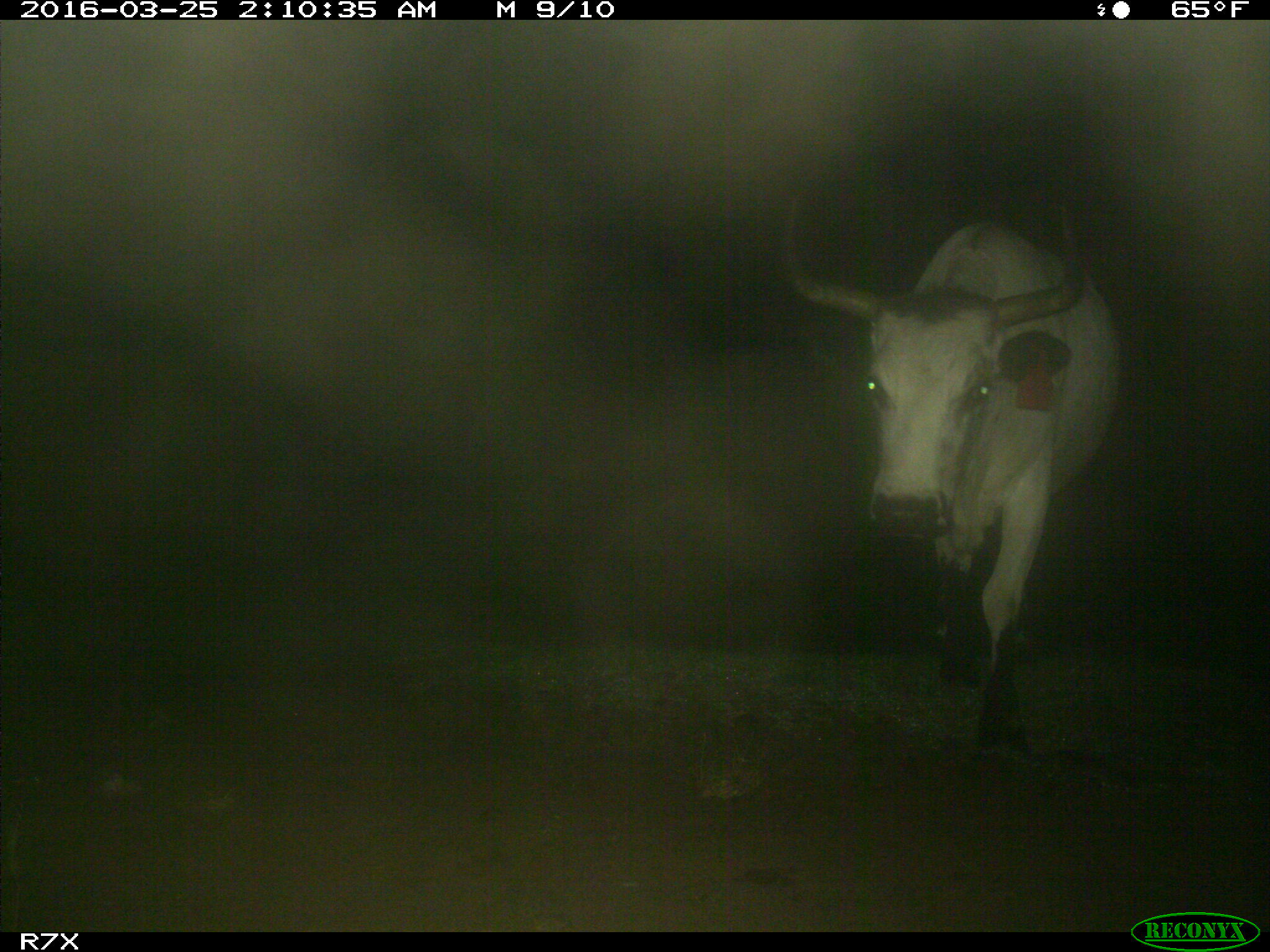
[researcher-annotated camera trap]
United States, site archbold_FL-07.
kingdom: Animalia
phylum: Chordata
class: Mammalia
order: Artiodactyla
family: Bovidae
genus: Bos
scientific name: Bos taurus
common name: domestic cow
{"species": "Bos taurus (domestic cow)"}